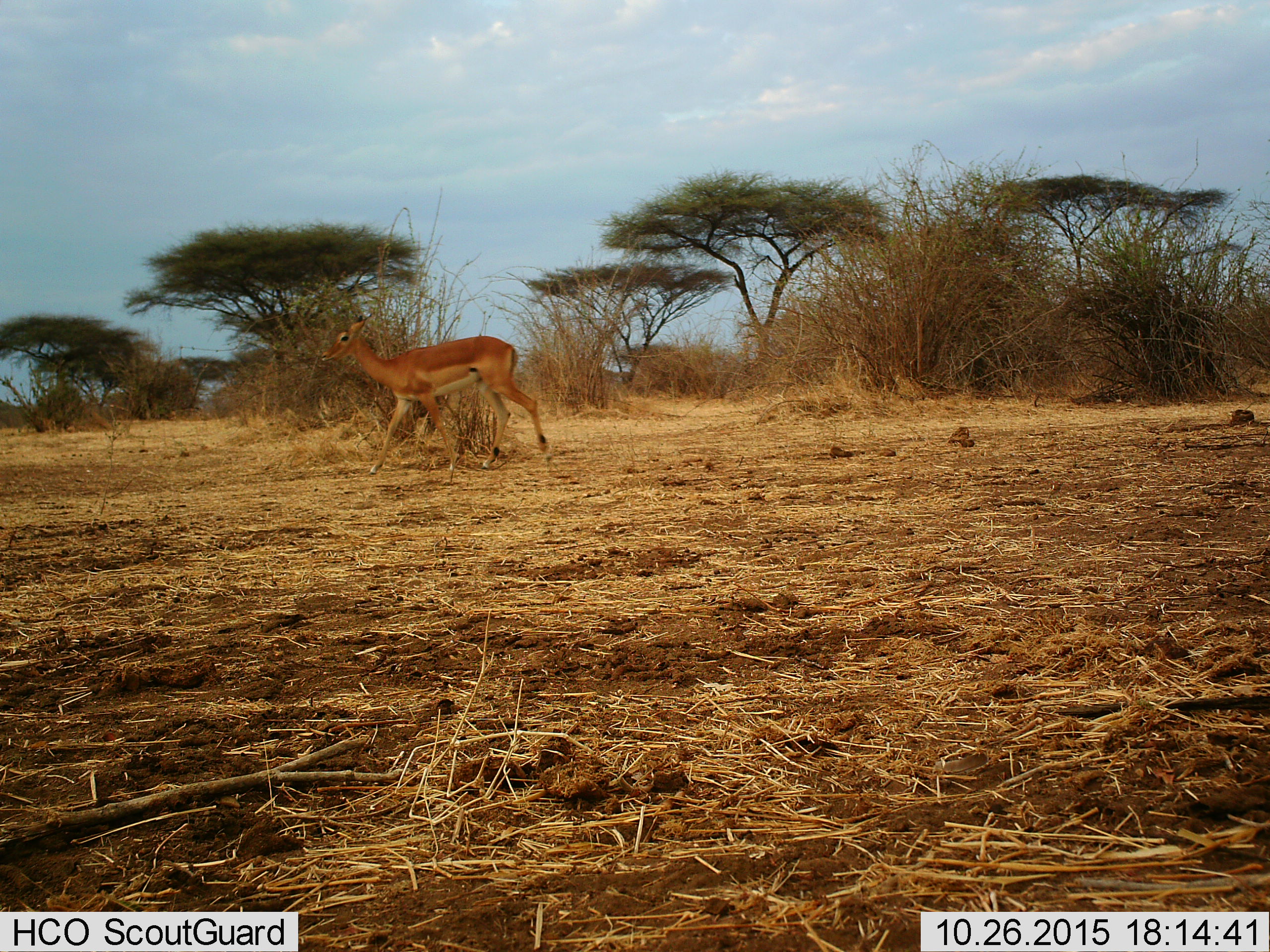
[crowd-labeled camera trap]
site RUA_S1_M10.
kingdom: Animalia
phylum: Chordata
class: Mammalia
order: Artiodactyla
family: Bovidae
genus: Aepyceros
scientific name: Aepyceros melampus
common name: impala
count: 1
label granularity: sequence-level